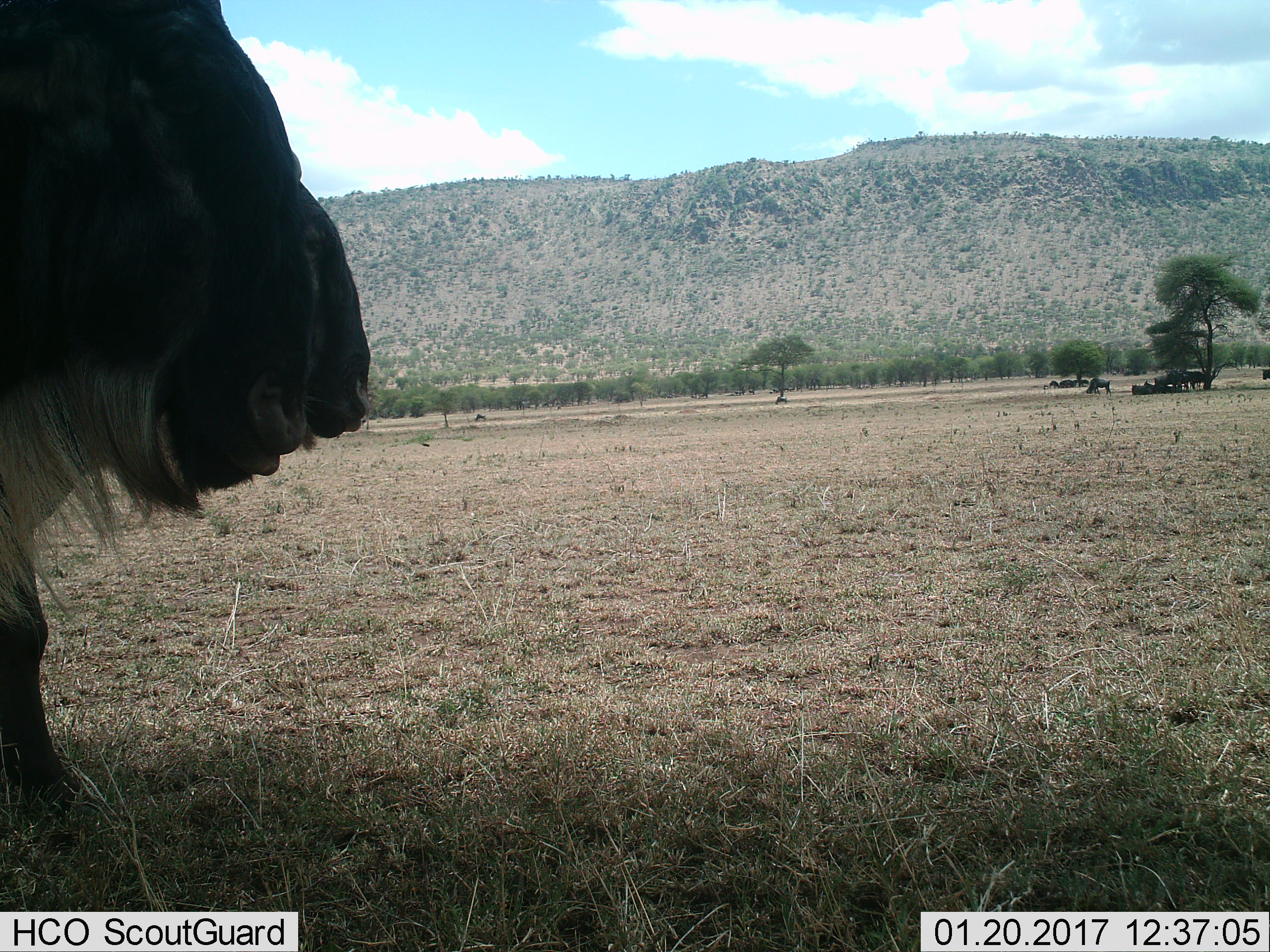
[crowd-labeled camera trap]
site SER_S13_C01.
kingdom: Animalia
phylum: Chordata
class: Mammalia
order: Artiodactyla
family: Bovidae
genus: Connochaetes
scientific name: Connochaetes taurinus taurinus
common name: blue wildebeest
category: wildebeestblue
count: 11-50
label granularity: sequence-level